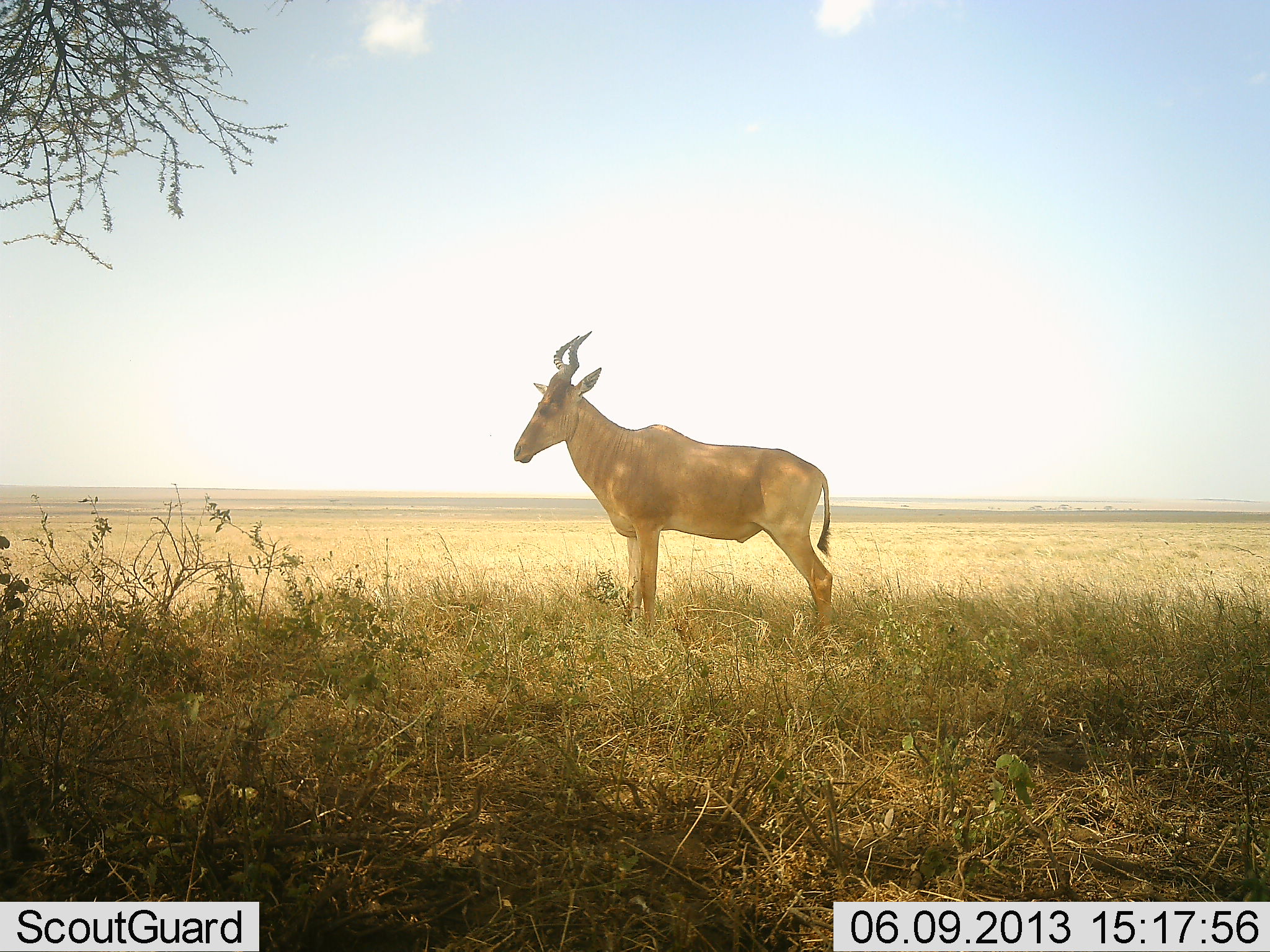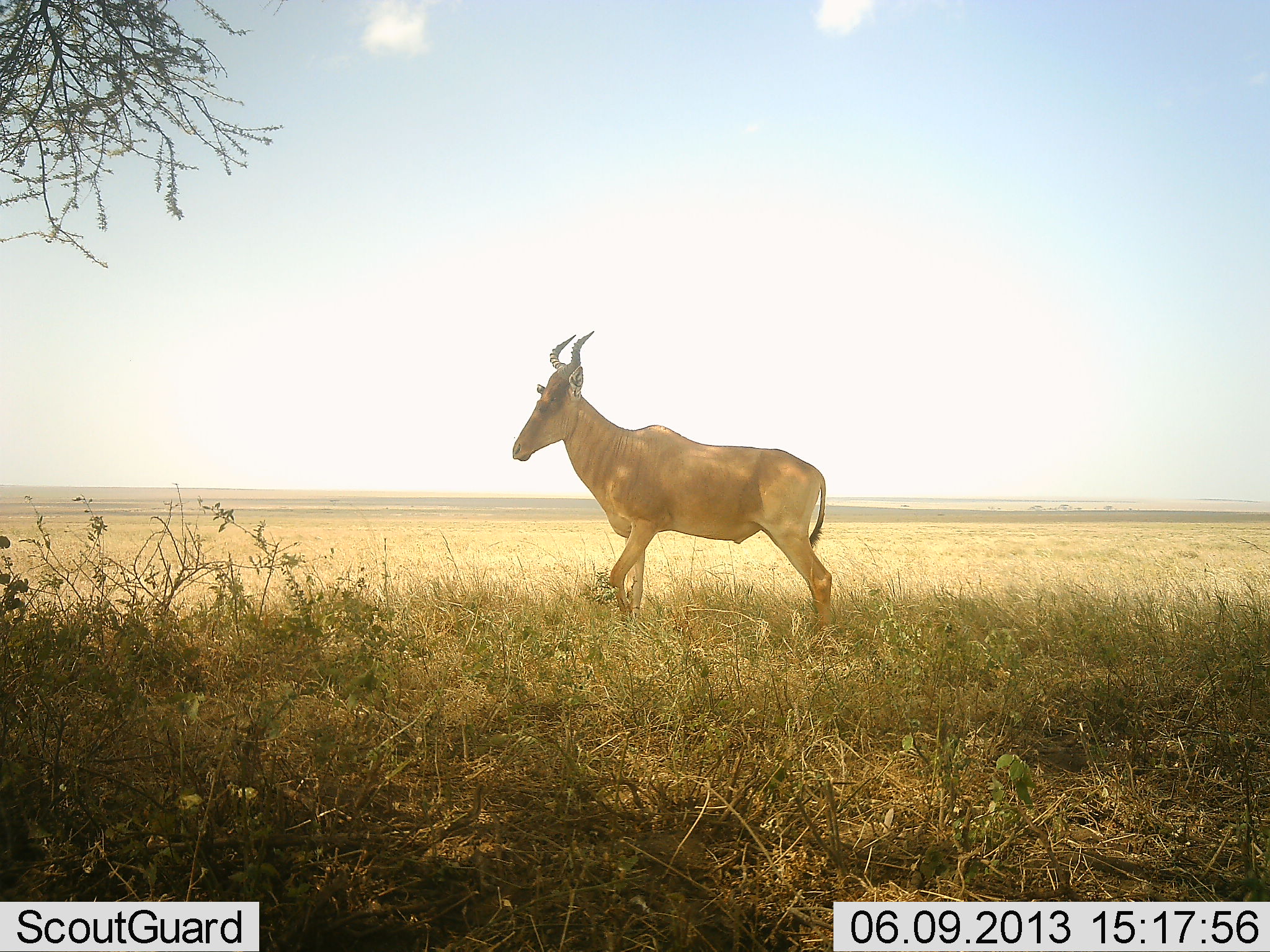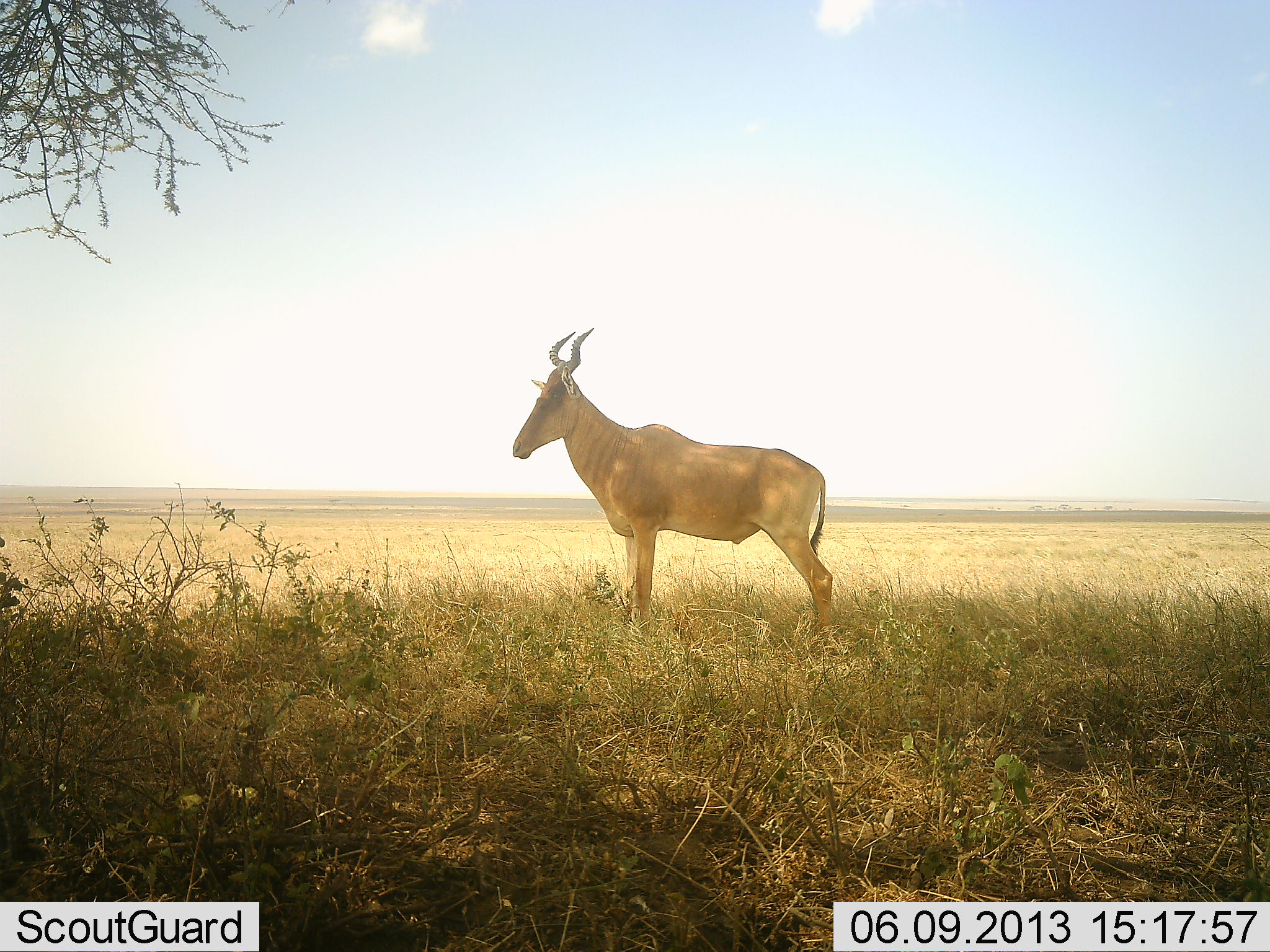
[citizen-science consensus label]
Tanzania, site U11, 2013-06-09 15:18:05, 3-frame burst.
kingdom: Animalia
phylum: Chordata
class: Mammalia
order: Artiodactyla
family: Bovidae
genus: Alcelaphus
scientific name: Alcelaphus buselaphus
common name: hartebeest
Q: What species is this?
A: Hartebeest (Alcelaphus buselaphus).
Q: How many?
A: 1.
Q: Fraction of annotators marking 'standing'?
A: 80%.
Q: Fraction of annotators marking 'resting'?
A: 0%.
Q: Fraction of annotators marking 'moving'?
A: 20%.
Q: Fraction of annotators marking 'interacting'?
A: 0%.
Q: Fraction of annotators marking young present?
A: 0%.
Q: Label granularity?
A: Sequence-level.